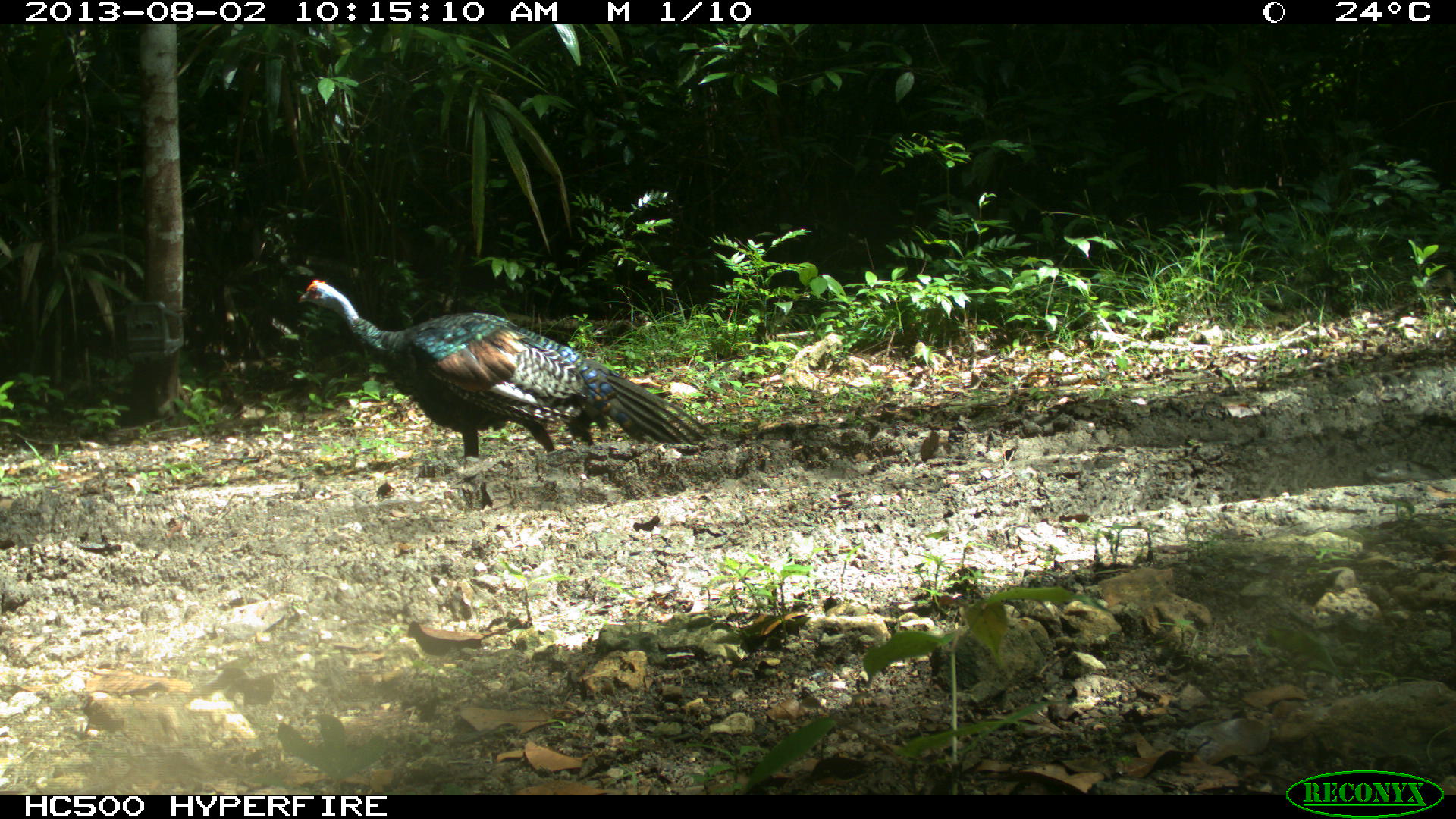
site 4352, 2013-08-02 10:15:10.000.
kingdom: Animalia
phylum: Chordata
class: Aves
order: Galliformes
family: Phasianidae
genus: Meleagris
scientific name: Meleagris ocellata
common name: ocellated turkey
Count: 1.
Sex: female.